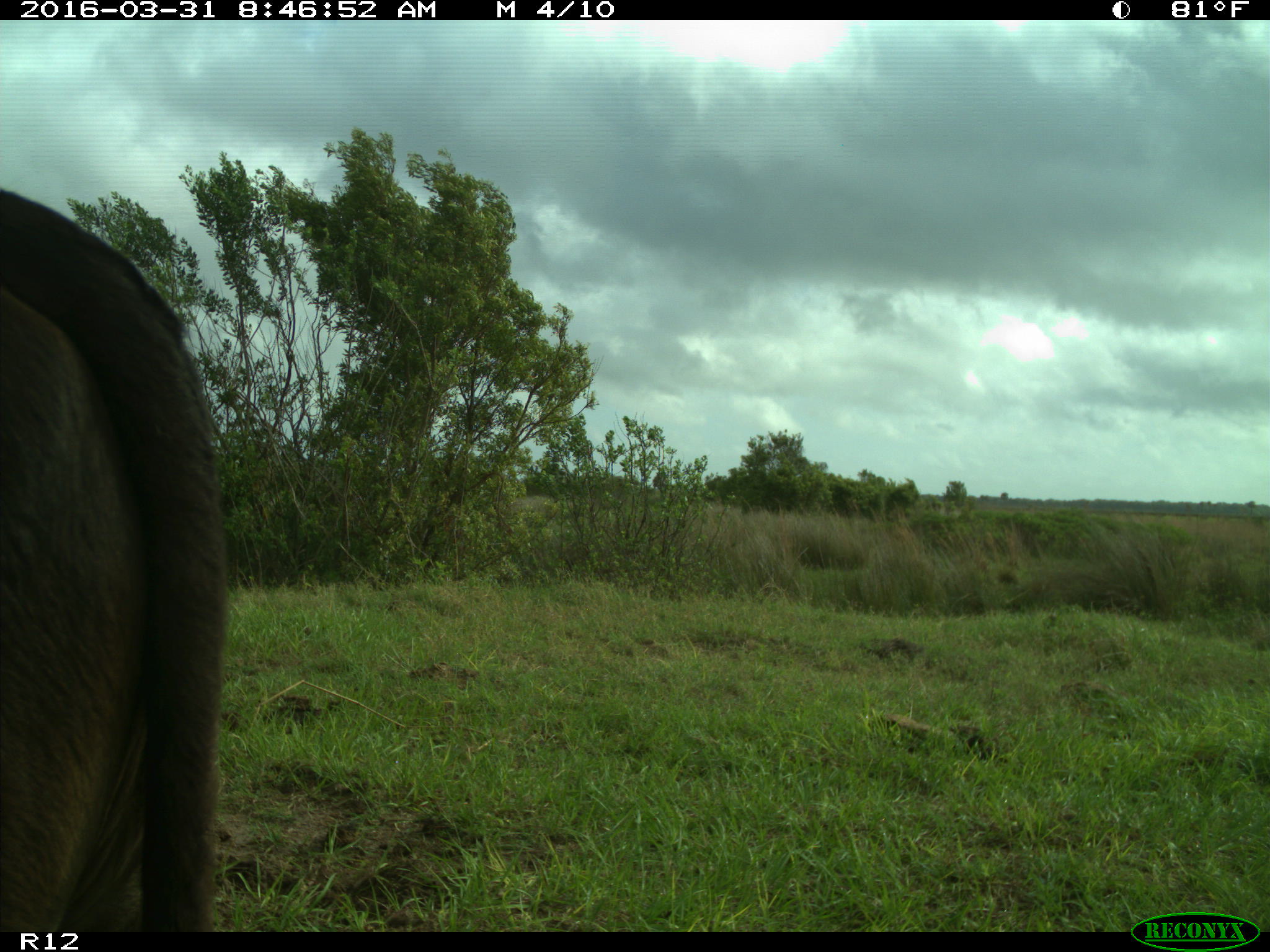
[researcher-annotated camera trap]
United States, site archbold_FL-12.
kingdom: Animalia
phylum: Chordata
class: Mammalia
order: Artiodactyla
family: Bovidae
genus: Bos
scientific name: Bos taurus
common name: domestic cow